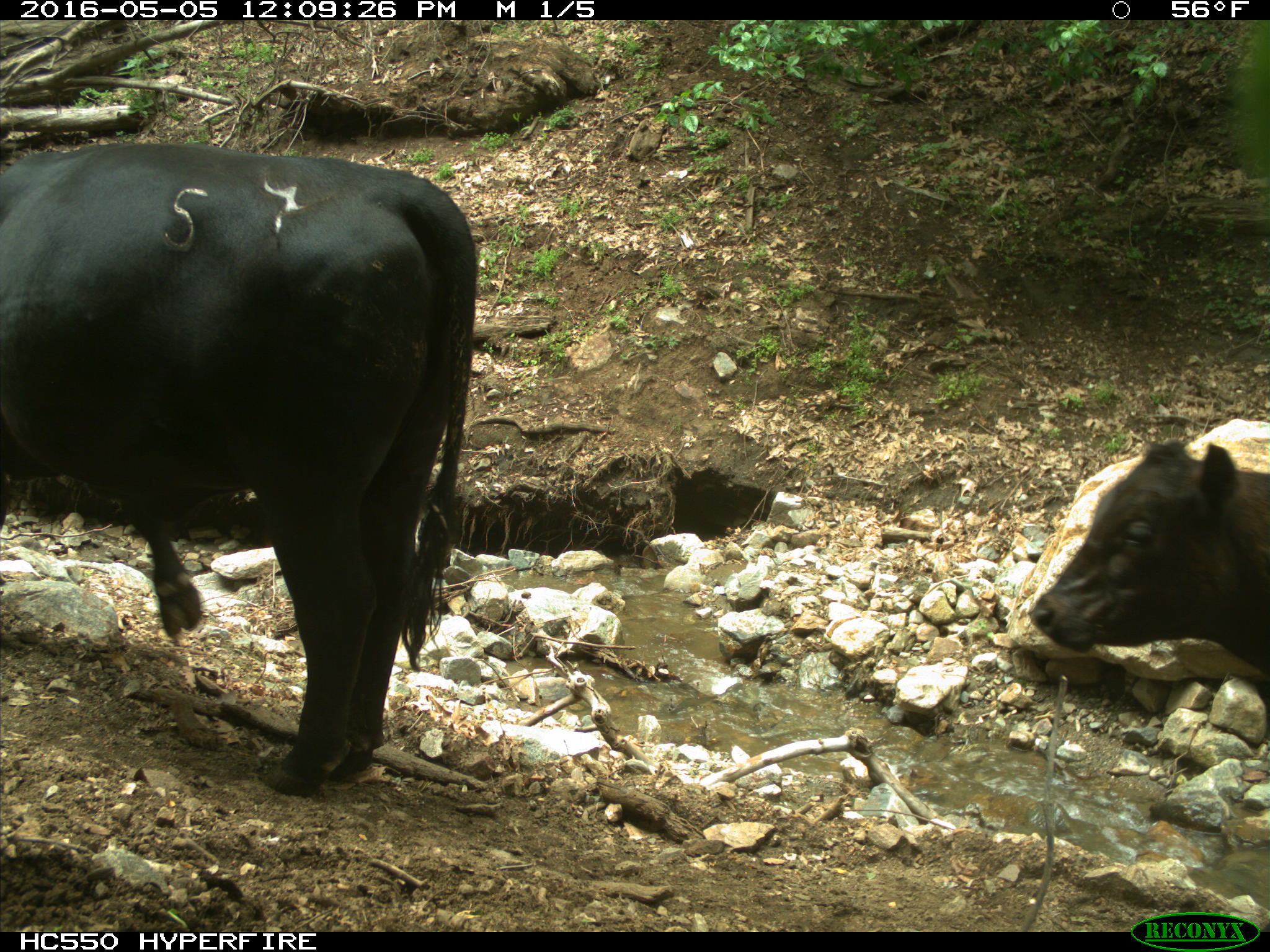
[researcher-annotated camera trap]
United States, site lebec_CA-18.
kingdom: Animalia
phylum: Chordata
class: Mammalia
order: Artiodactyla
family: Bovidae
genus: Bos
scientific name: Bos taurus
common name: domestic cow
Bos taurus (domestic cow).